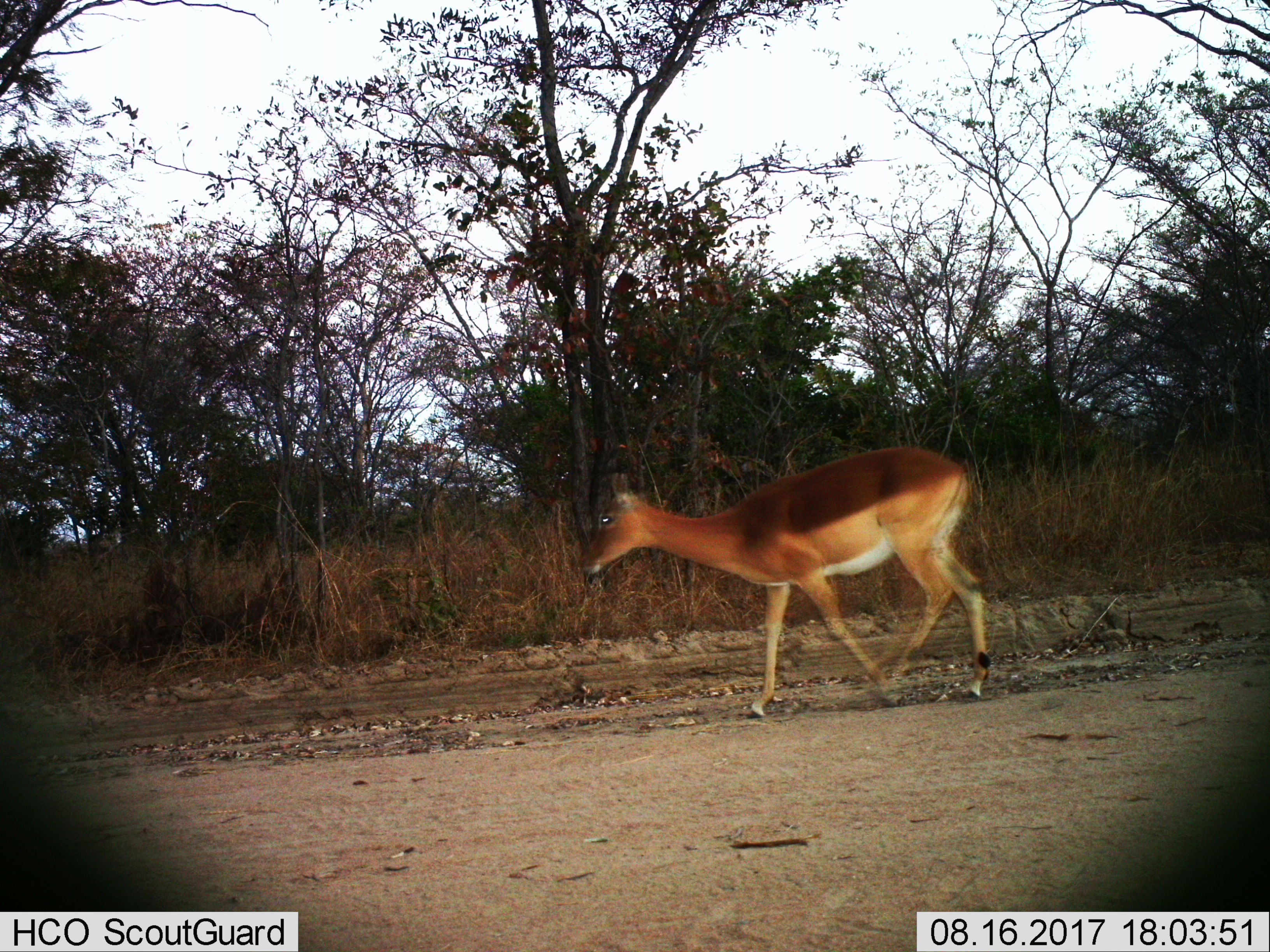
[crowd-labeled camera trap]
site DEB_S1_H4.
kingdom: Animalia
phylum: Chordata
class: Mammalia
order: Artiodactyla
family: Bovidae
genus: Aepyceros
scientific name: Aepyceros melampus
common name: impala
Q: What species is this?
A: Impala (Aepyceros melampus).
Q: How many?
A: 1.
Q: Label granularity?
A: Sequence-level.